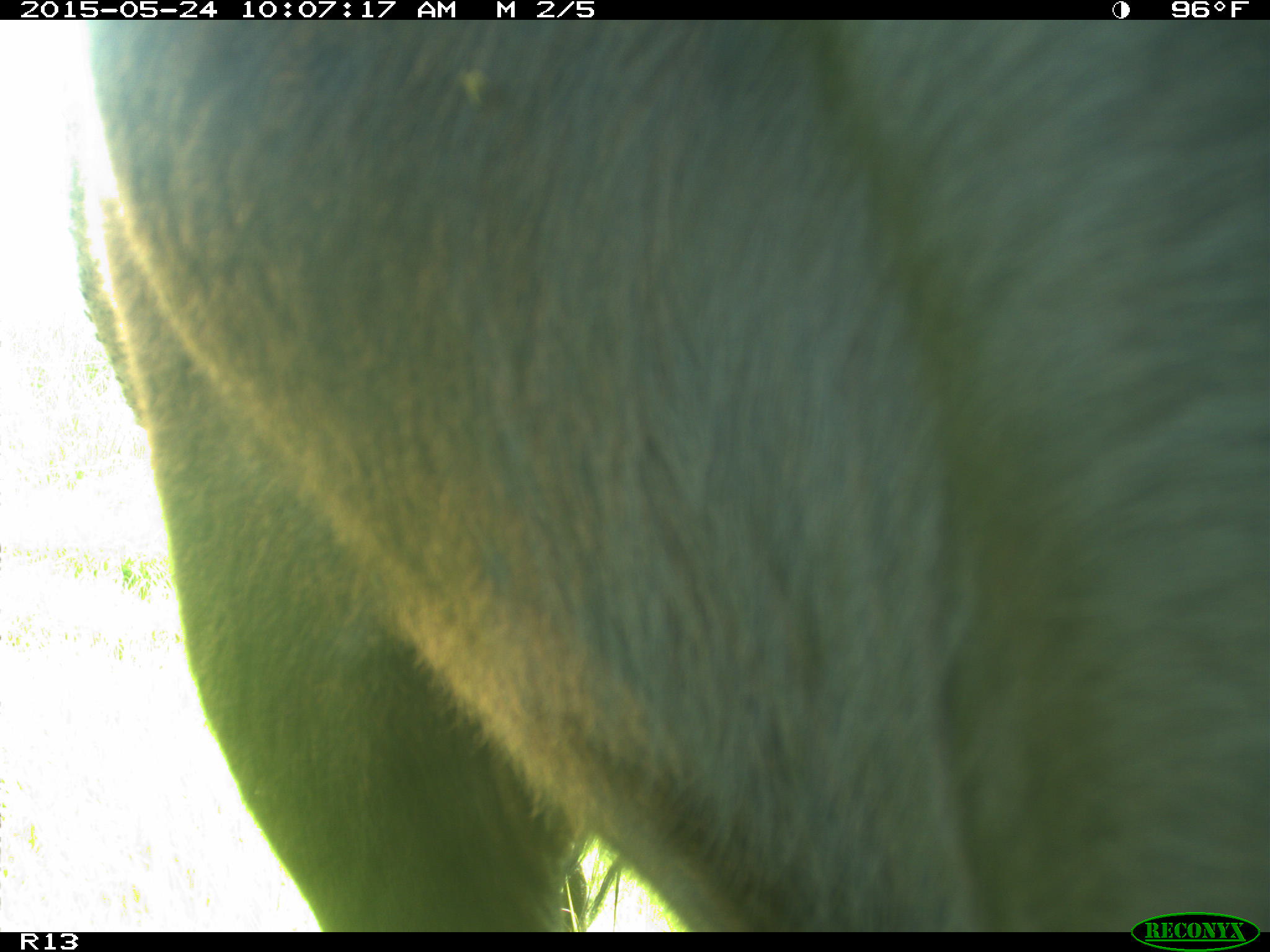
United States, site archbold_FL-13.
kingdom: Animalia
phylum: Chordata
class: Mammalia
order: Artiodactyla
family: Bovidae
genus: Bos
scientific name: Bos taurus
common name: domestic cow